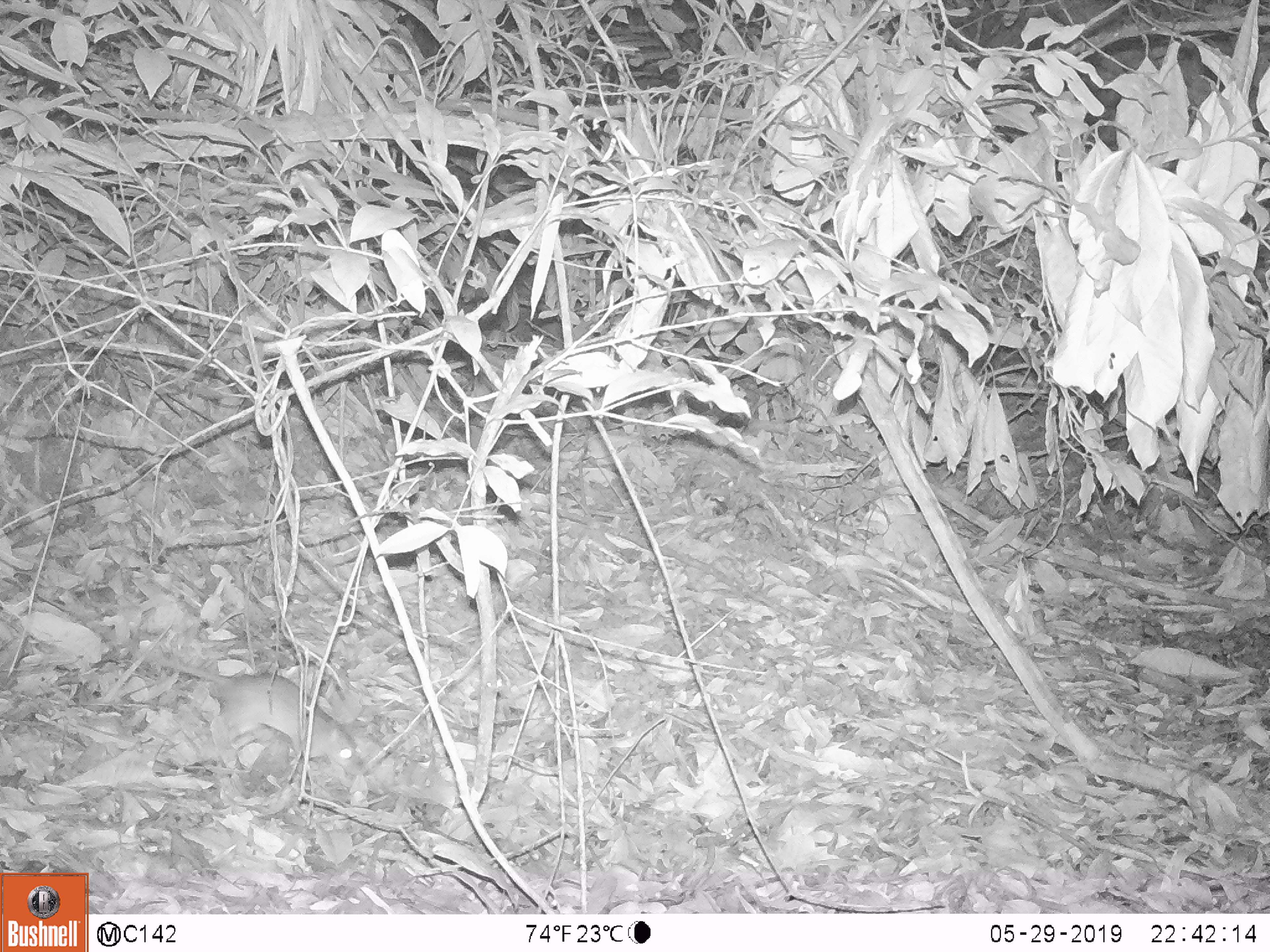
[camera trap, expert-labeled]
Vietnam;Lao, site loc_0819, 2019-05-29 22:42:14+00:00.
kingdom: Animalia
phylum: Chordata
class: Mammalia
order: Rodentia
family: Muridae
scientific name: Muridae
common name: old-world mice and rats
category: unidentified murid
Unidentified murid (old-world mice and rats) (Muridae). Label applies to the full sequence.